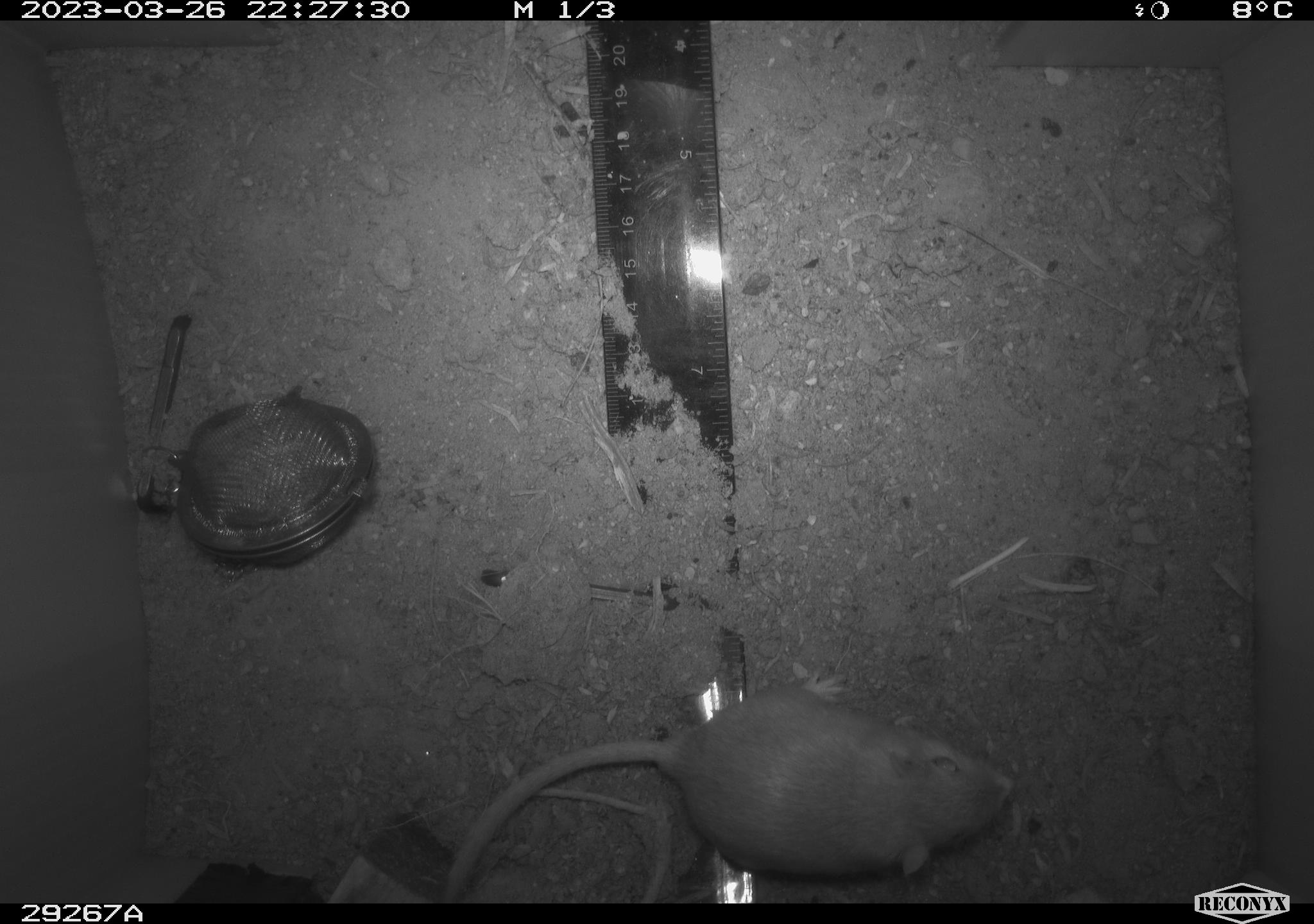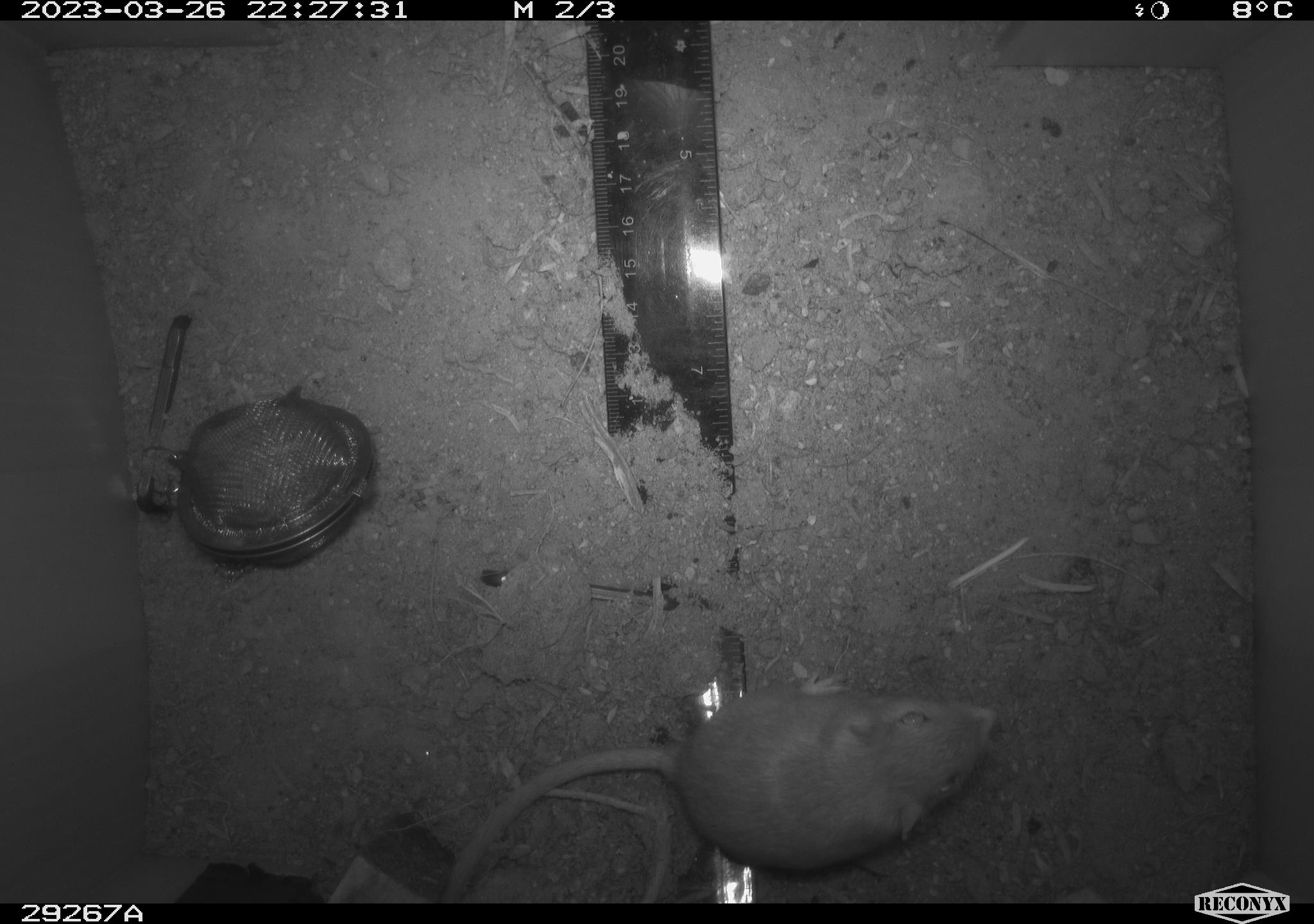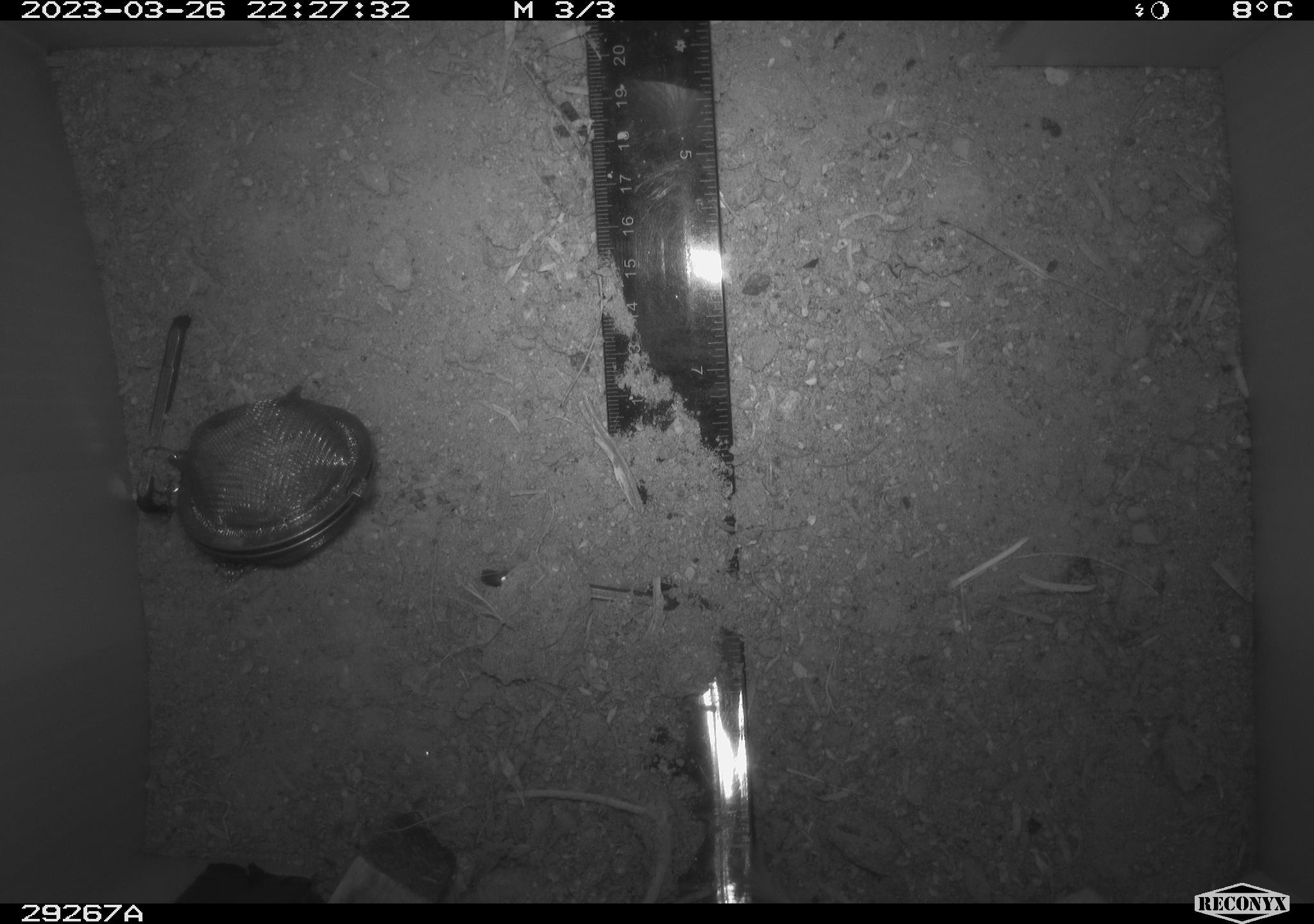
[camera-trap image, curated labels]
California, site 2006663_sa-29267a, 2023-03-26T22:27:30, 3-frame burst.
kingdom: Animalia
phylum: Chordata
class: Mammalia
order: Rodentia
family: Heteromyidae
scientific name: Heteromyidae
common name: kangaroo rats and pocket mice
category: heteromyidae family